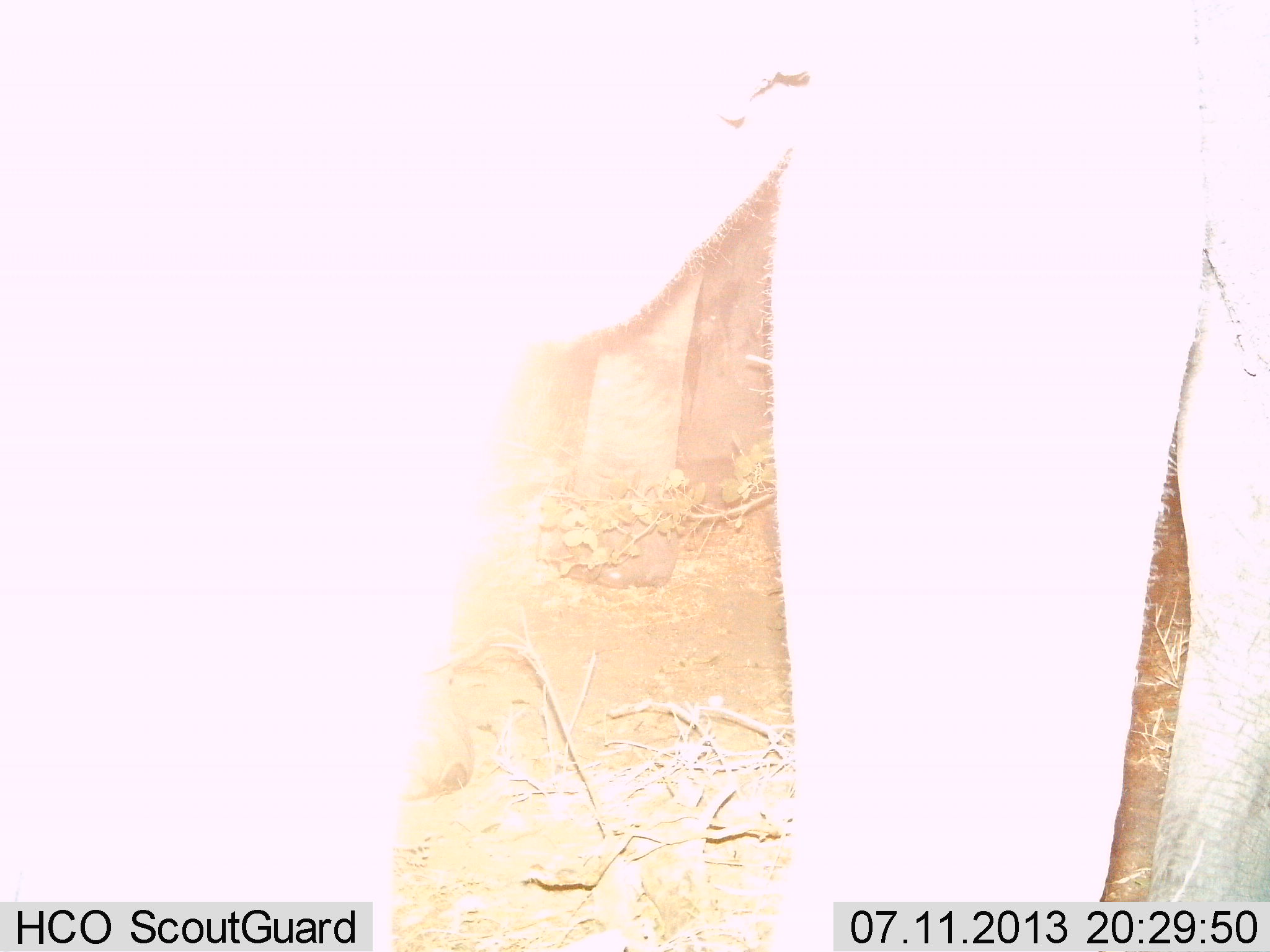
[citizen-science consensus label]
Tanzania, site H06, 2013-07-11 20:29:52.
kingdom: Animalia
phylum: Chordata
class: Mammalia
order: Proboscidea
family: Elephantidae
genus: Loxodonta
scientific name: Loxodonta africana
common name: african bush elephant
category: elephant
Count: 2.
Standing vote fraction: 100%.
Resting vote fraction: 0%.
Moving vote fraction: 0%.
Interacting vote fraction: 0%.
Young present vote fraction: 0%.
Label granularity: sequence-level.